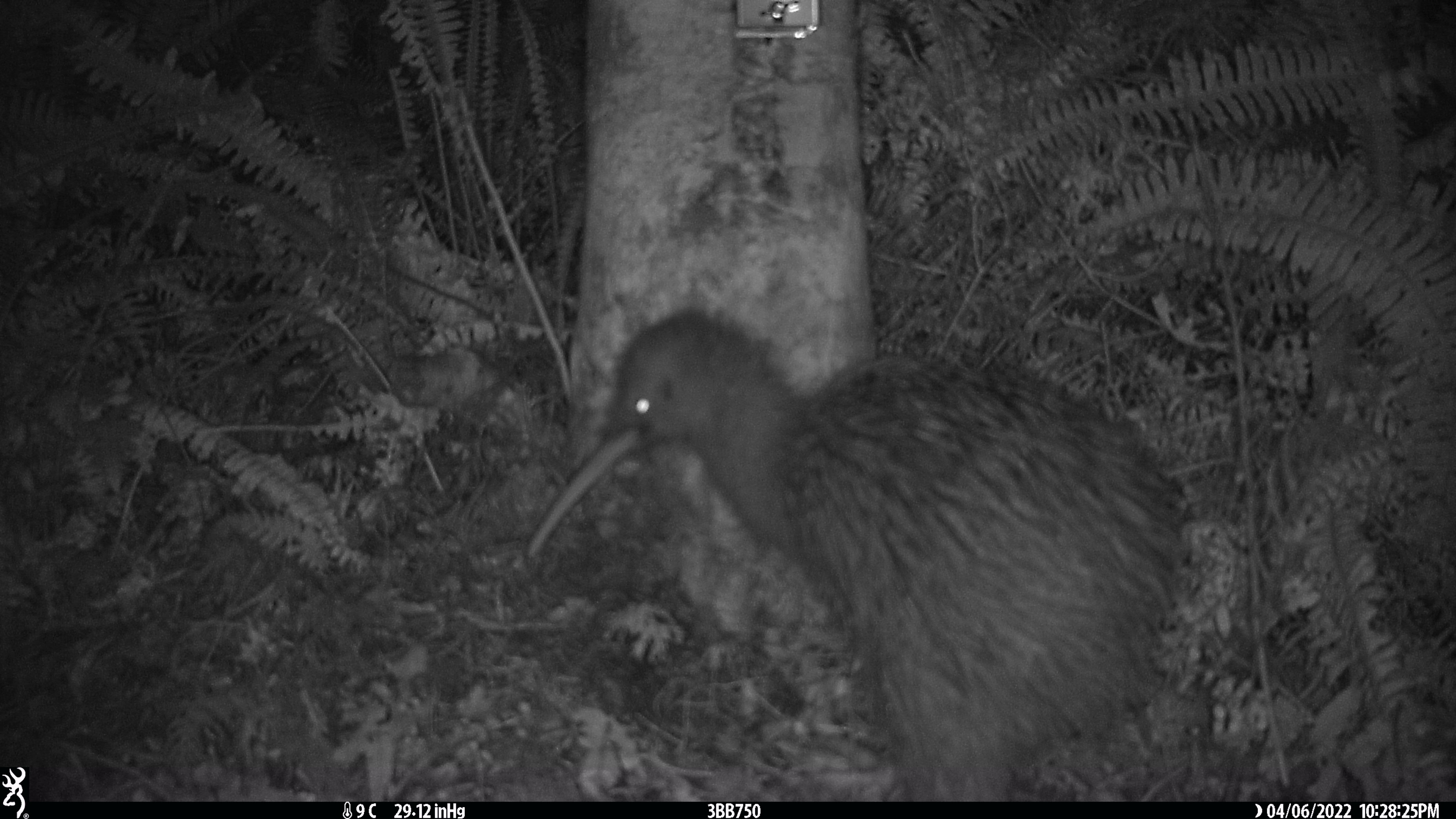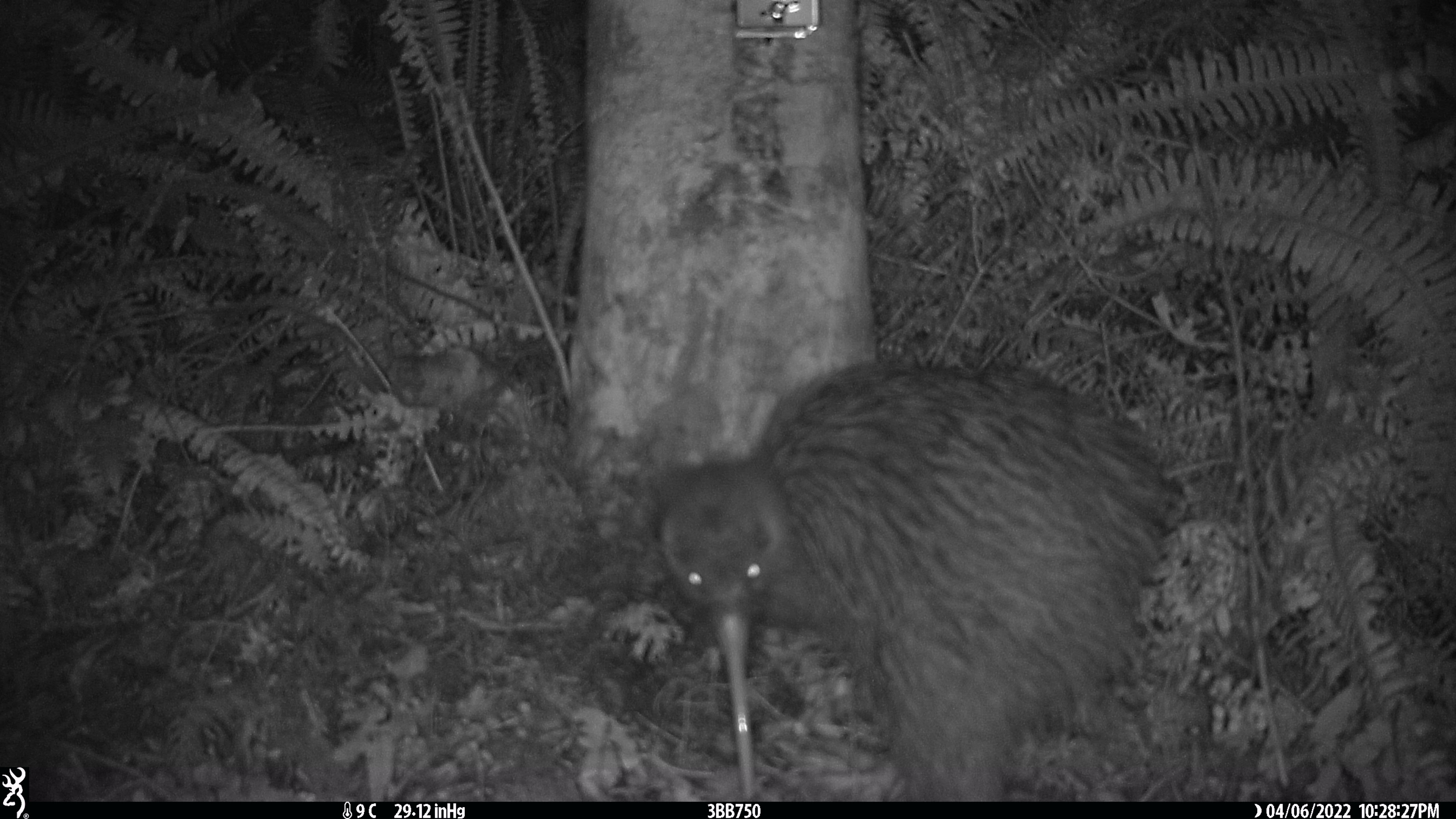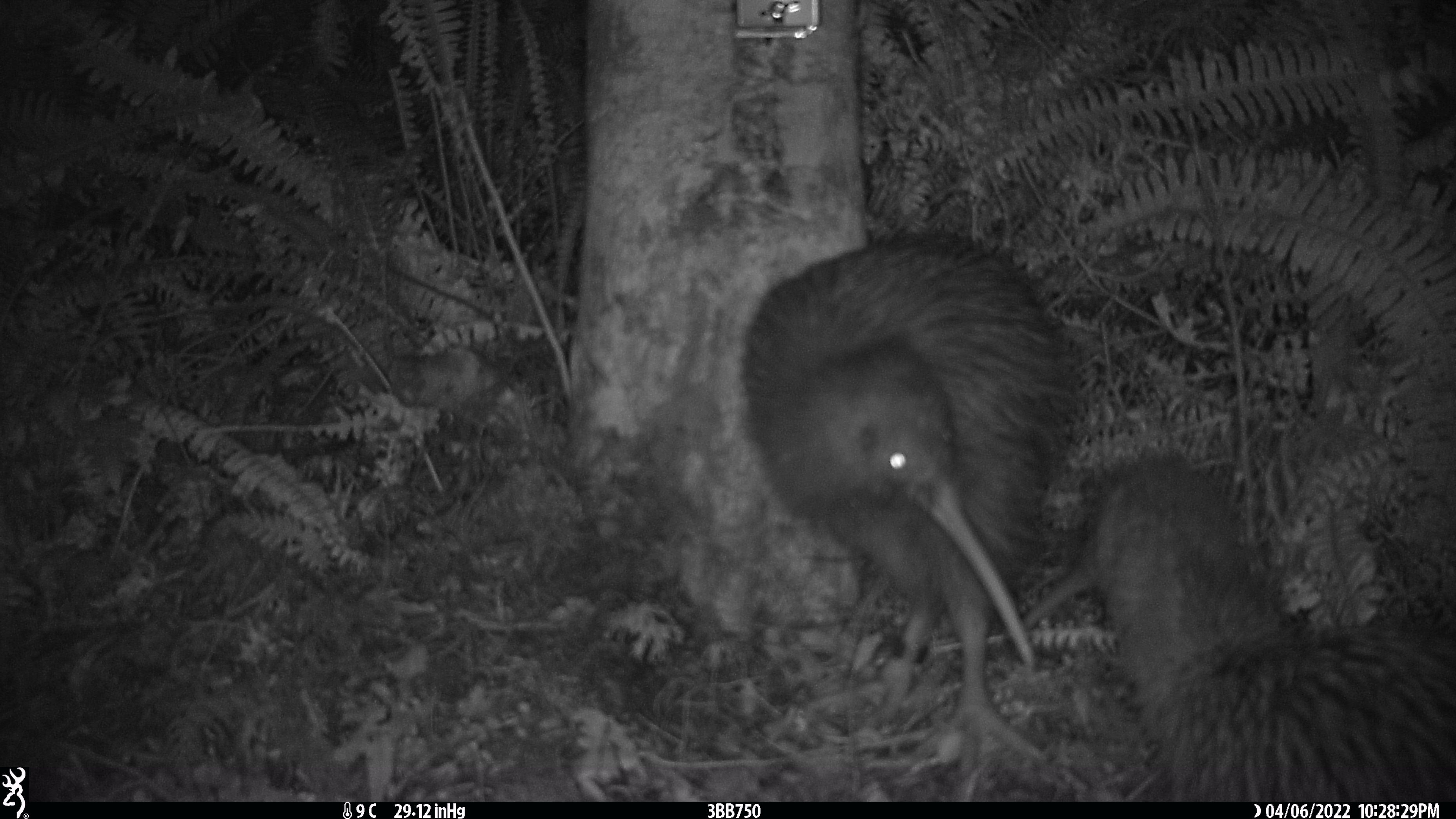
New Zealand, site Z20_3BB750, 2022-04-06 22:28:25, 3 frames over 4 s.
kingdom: Animalia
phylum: Chordata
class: Aves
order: Apterygiformes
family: Apterygidae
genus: Apteryx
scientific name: Apteryx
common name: kiwi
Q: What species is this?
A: Kiwi (Apteryx).